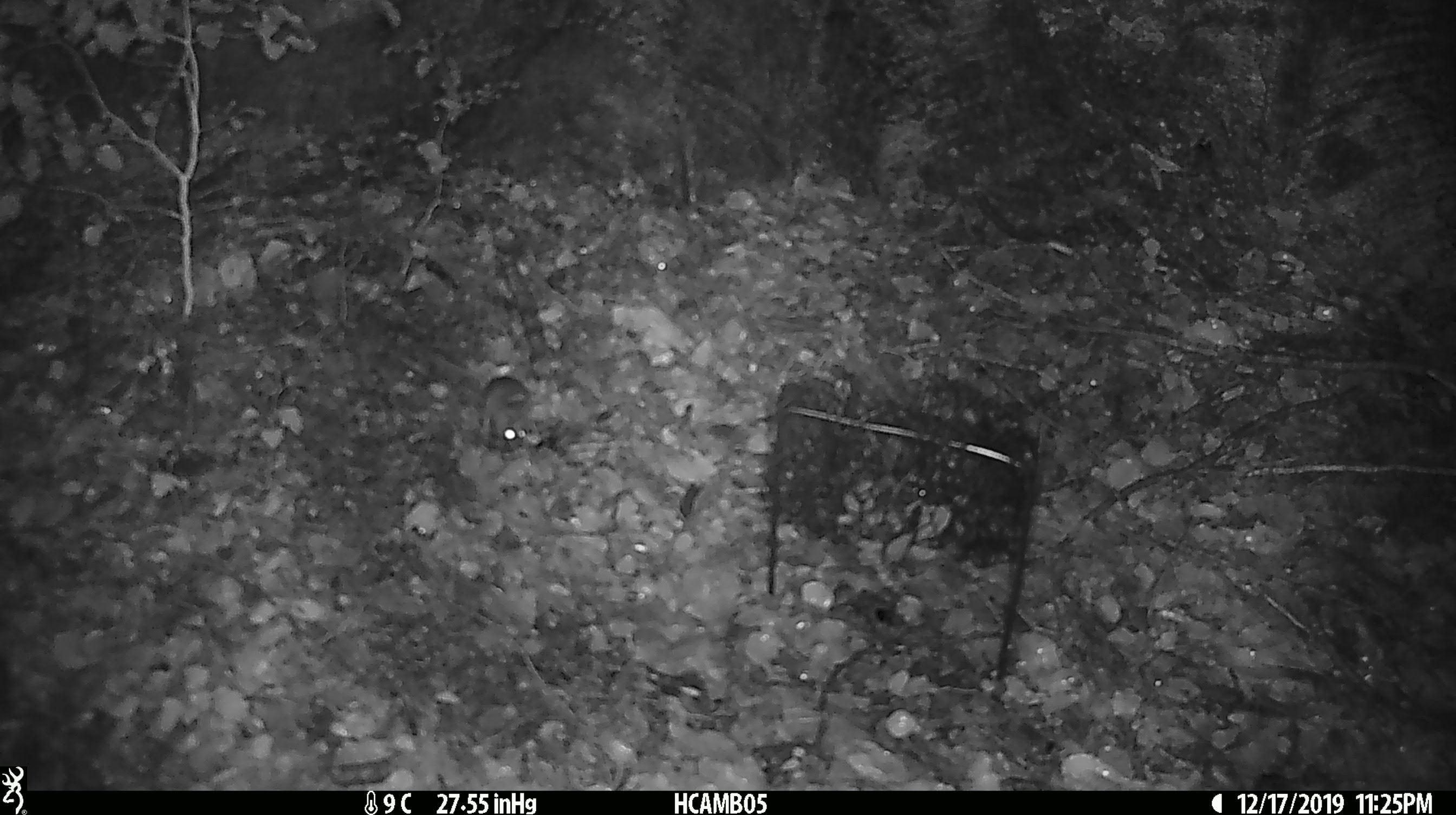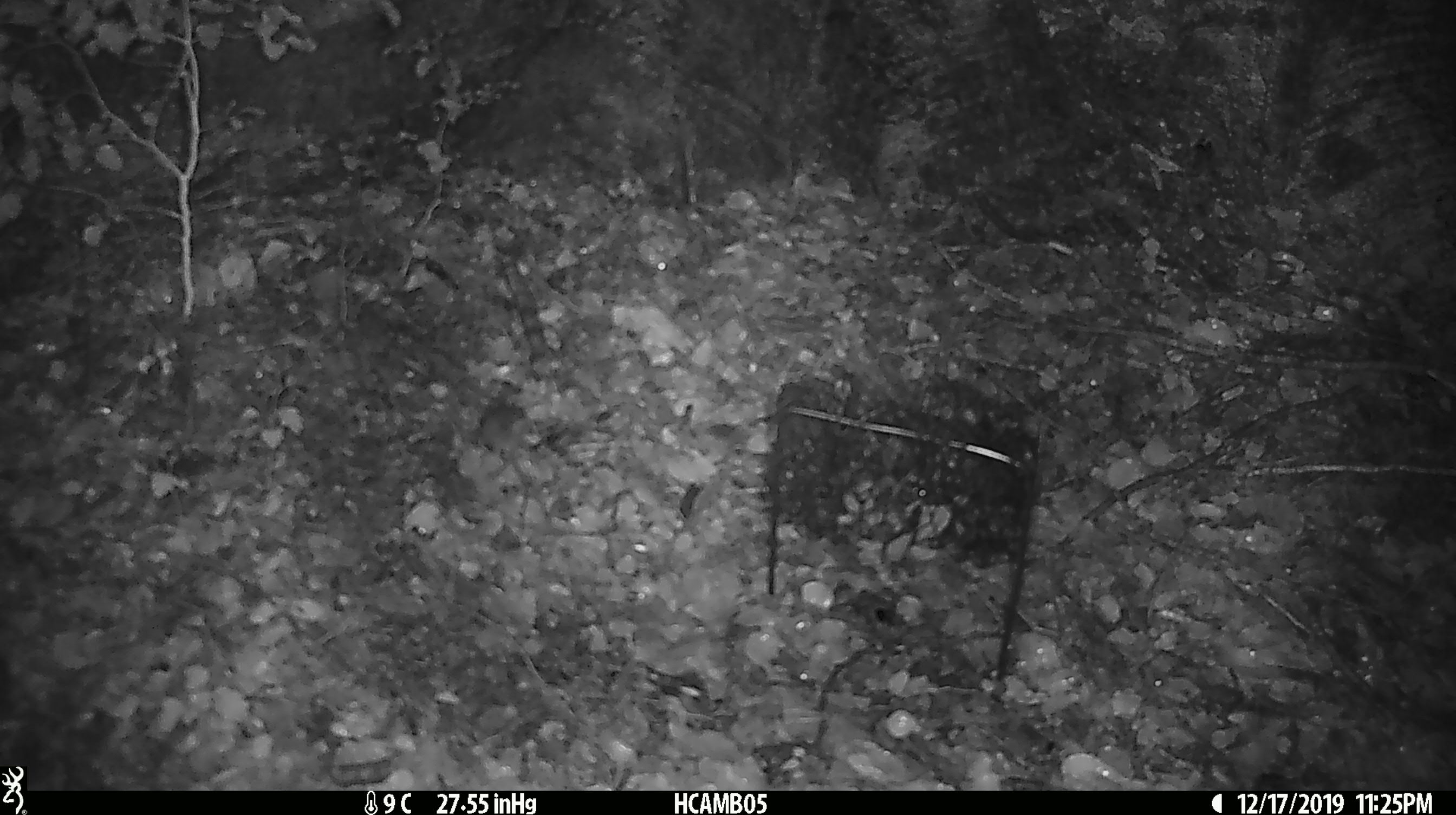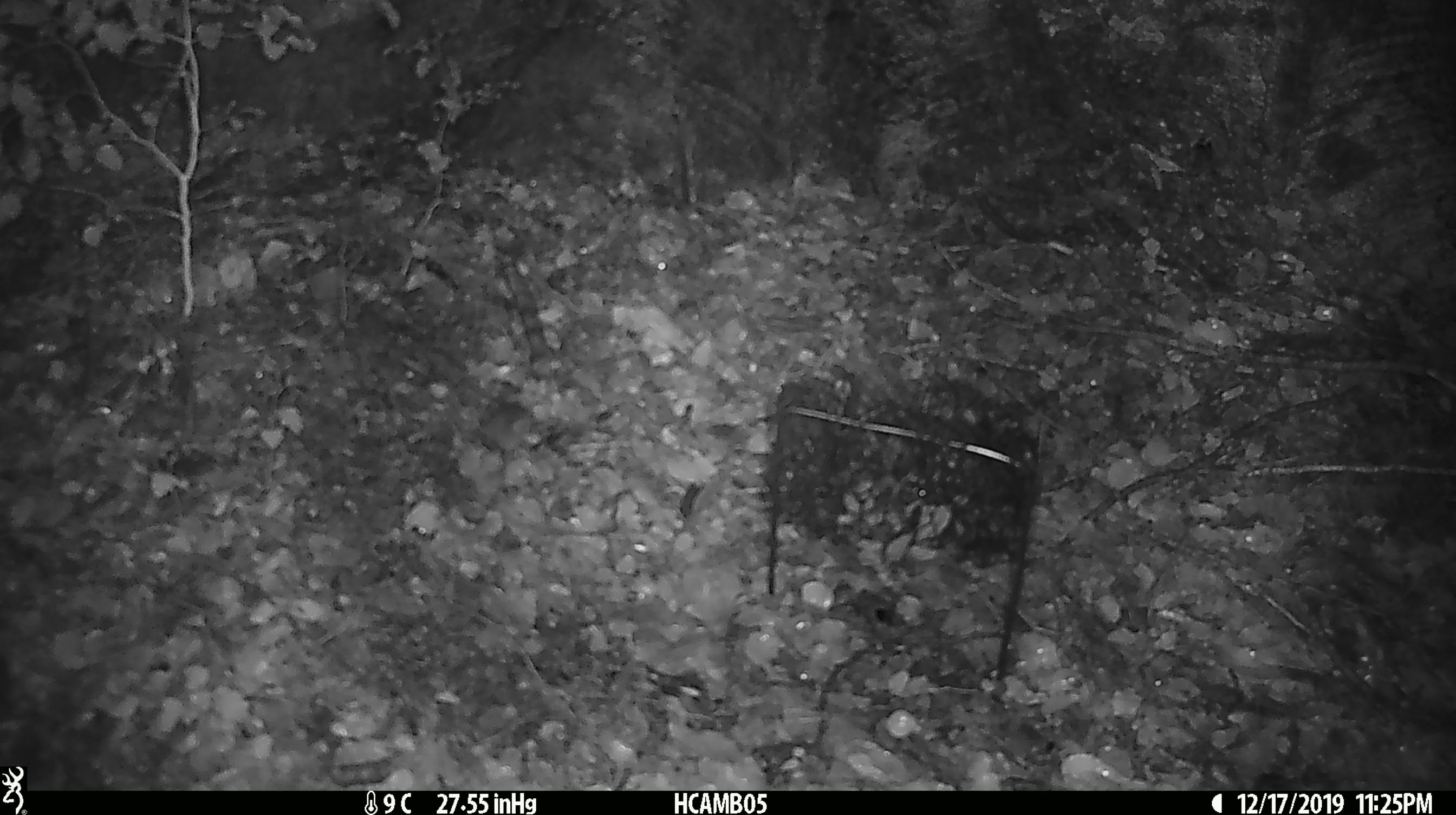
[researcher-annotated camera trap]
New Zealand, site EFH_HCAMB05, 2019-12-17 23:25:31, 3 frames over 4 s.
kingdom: Animalia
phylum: Chordata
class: Mammalia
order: Rodentia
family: Muridae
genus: Mus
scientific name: Mus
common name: mouse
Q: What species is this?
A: Mouse (Mus).